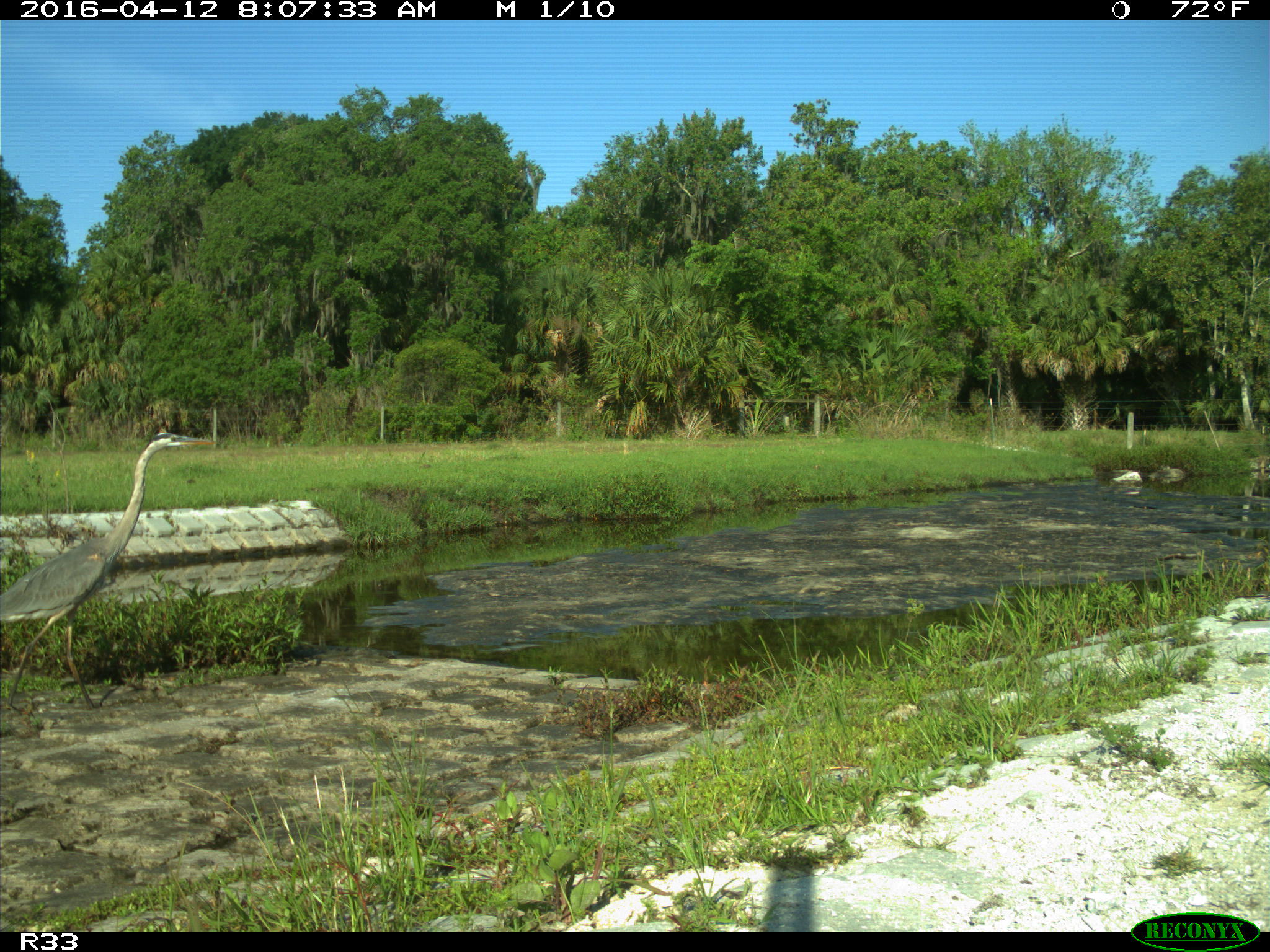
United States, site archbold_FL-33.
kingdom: Animalia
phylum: Chordata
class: Aves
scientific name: Aves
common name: birds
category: unidentified bird